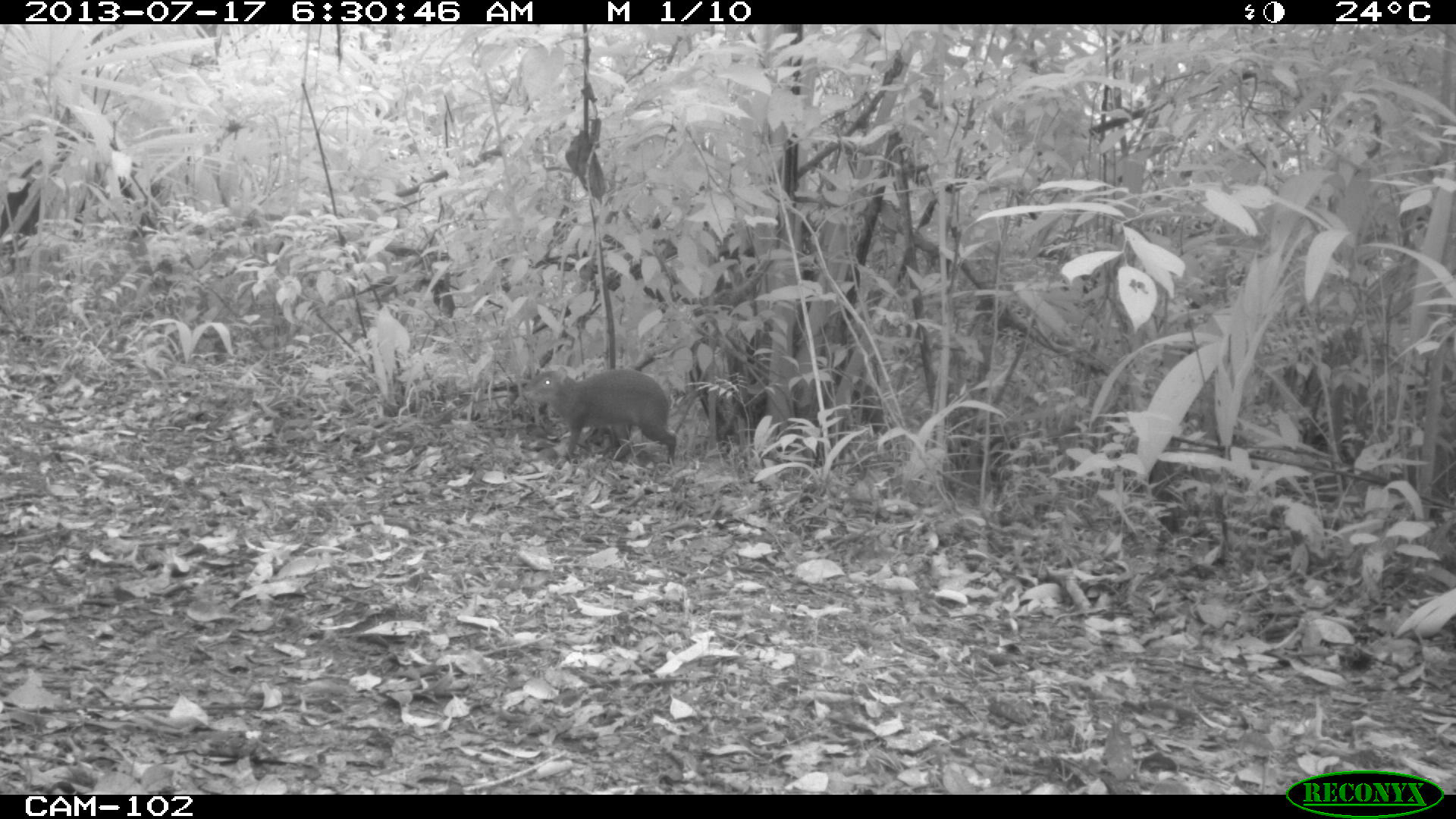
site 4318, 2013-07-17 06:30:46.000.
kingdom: Animalia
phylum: Chordata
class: Mammalia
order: Rodentia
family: Dasyproctidae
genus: Dasyprocta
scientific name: Dasyprocta punctata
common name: central american agouti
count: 1